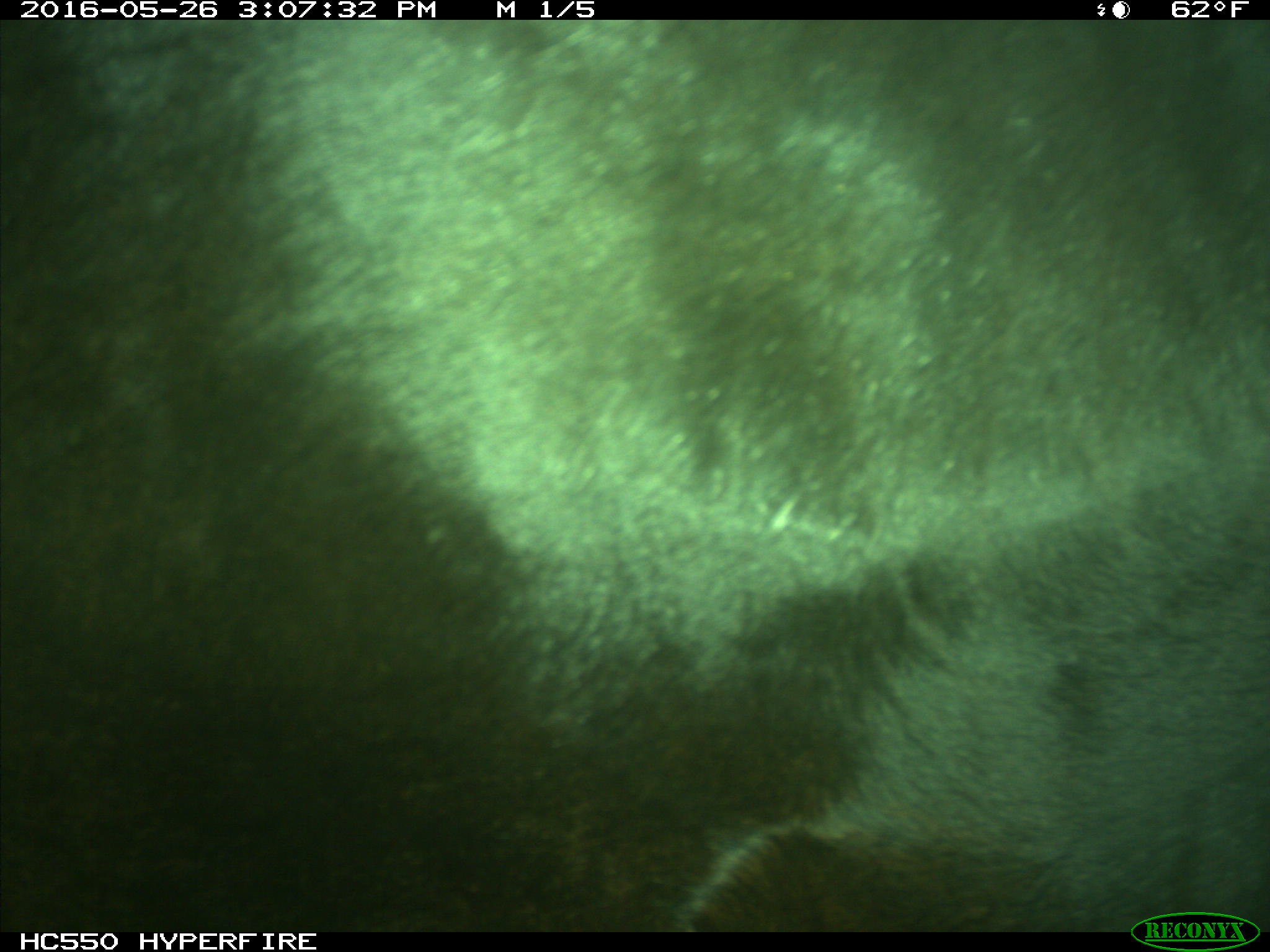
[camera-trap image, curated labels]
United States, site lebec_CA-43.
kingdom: Animalia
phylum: Chordata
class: Mammalia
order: Artiodactyla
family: Bovidae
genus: Bos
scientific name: Bos taurus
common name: domestic cow